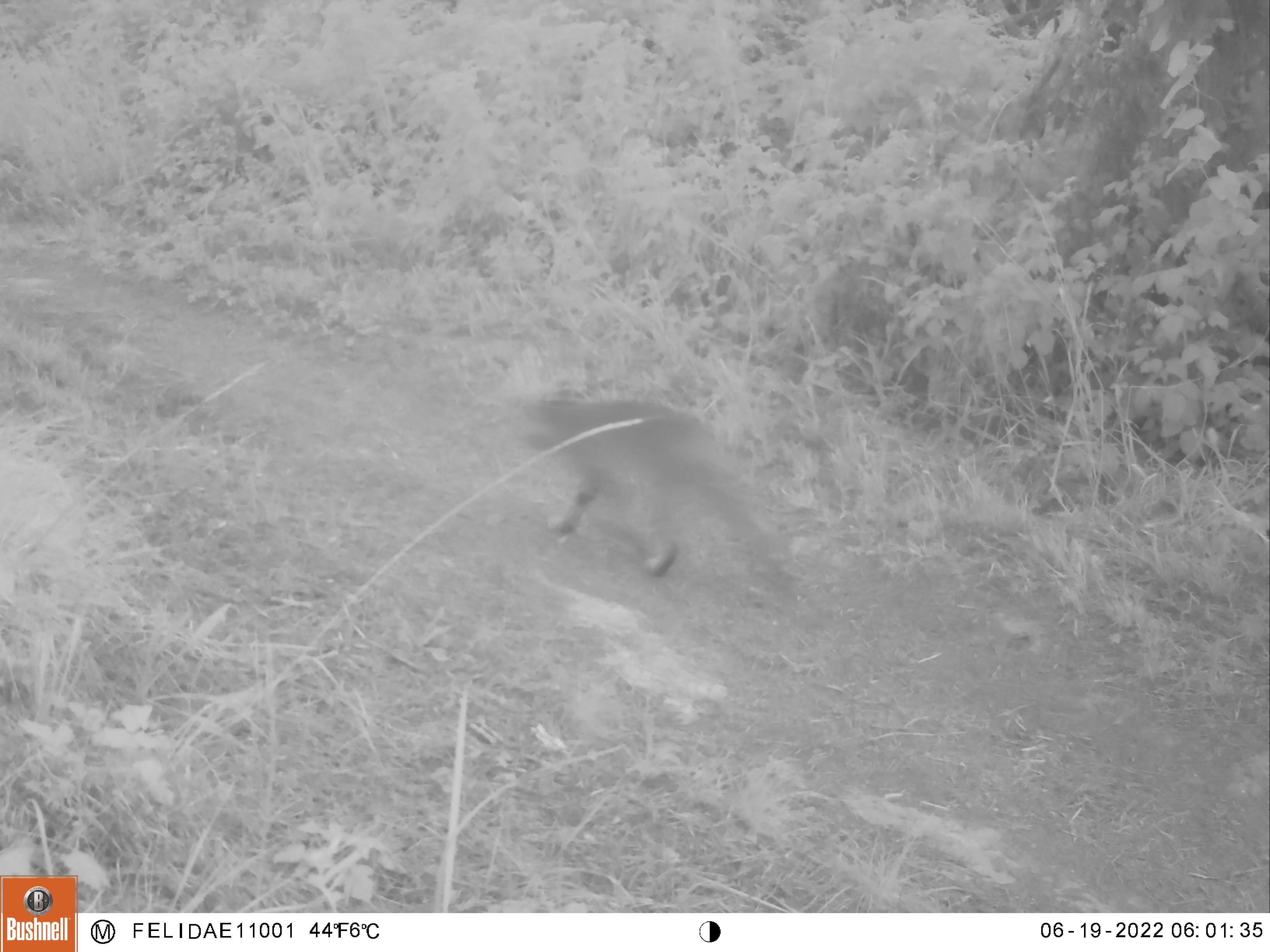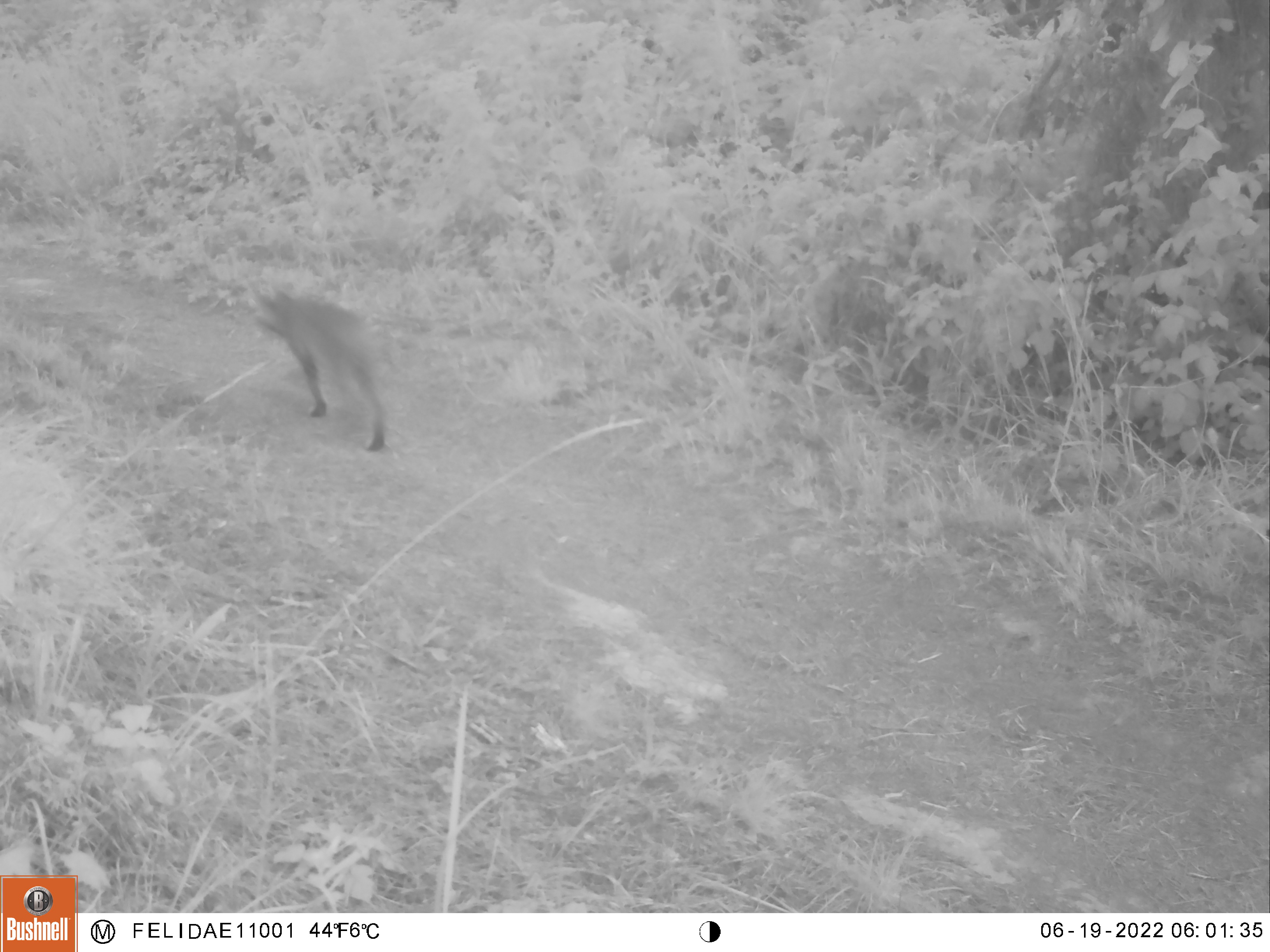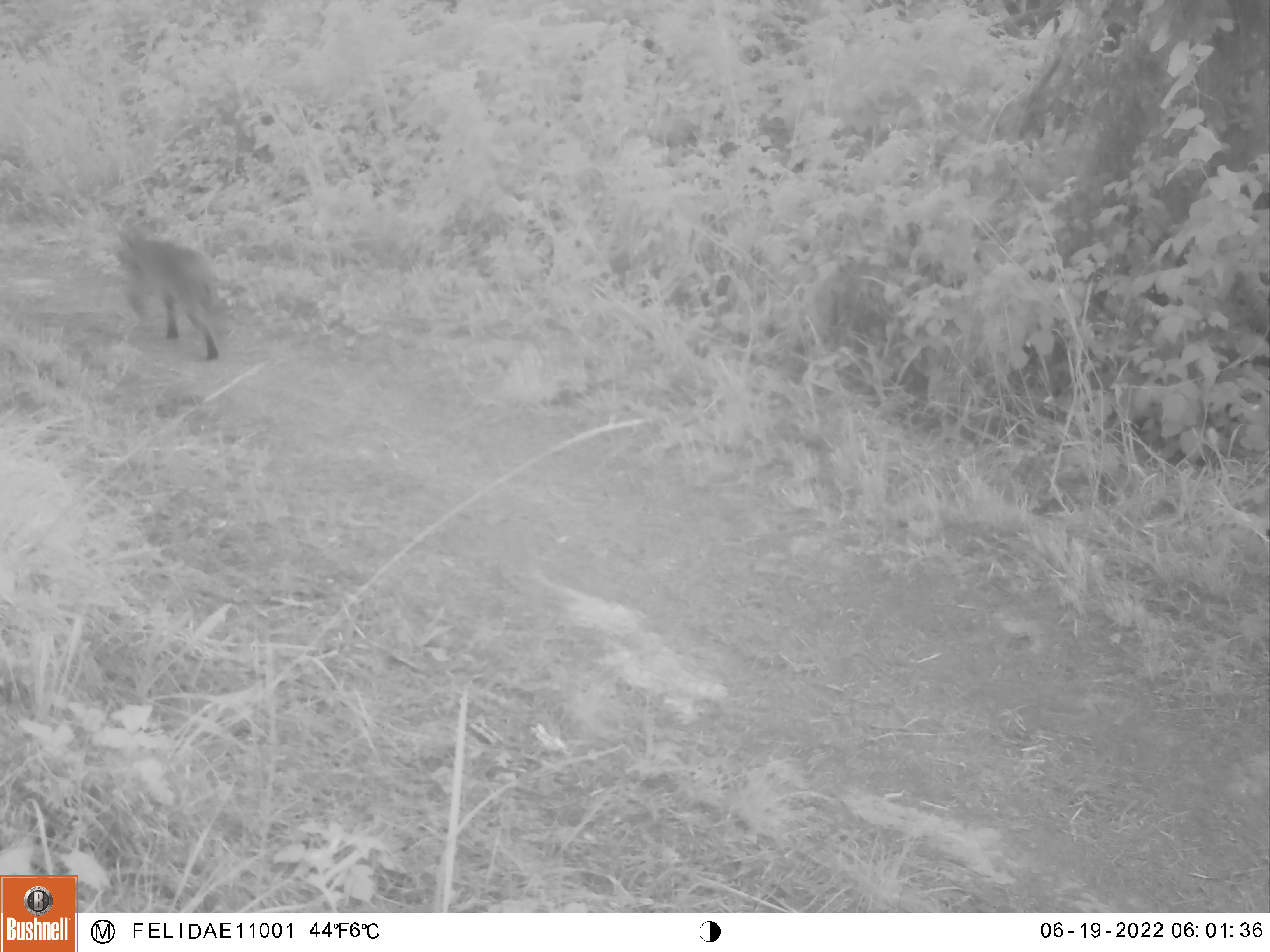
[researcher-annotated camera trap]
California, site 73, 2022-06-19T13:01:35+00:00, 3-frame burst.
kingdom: Animalia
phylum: Chordata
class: Mammalia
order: Carnivora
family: Felidae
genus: Lynx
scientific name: Lynx rufus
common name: bobcat